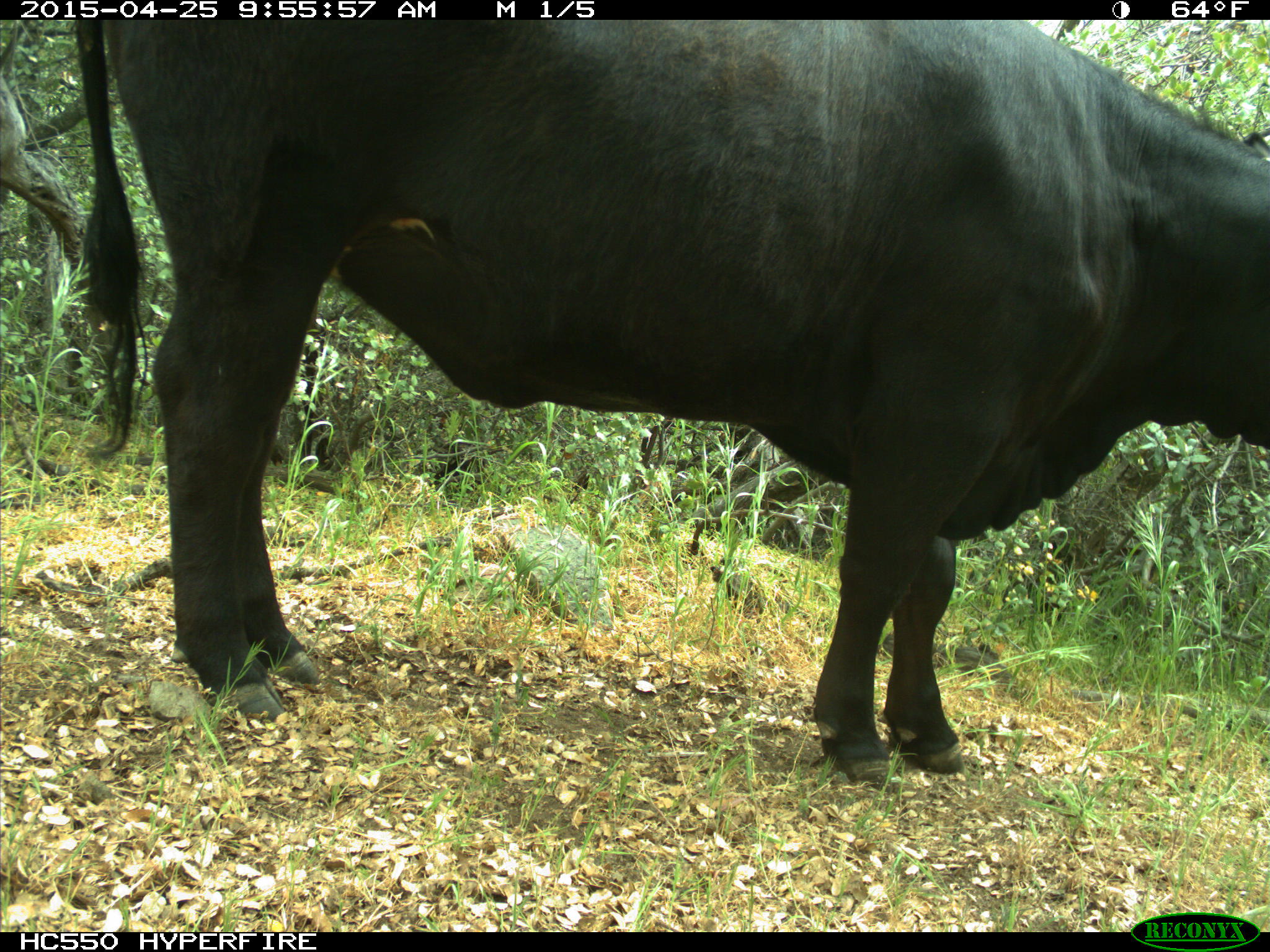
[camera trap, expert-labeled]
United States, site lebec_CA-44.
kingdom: Animalia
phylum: Chordata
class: Mammalia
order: Artiodactyla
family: Suidae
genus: Sus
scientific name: Sus scrofa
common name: wild boar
Sus scrofa (wild boar).